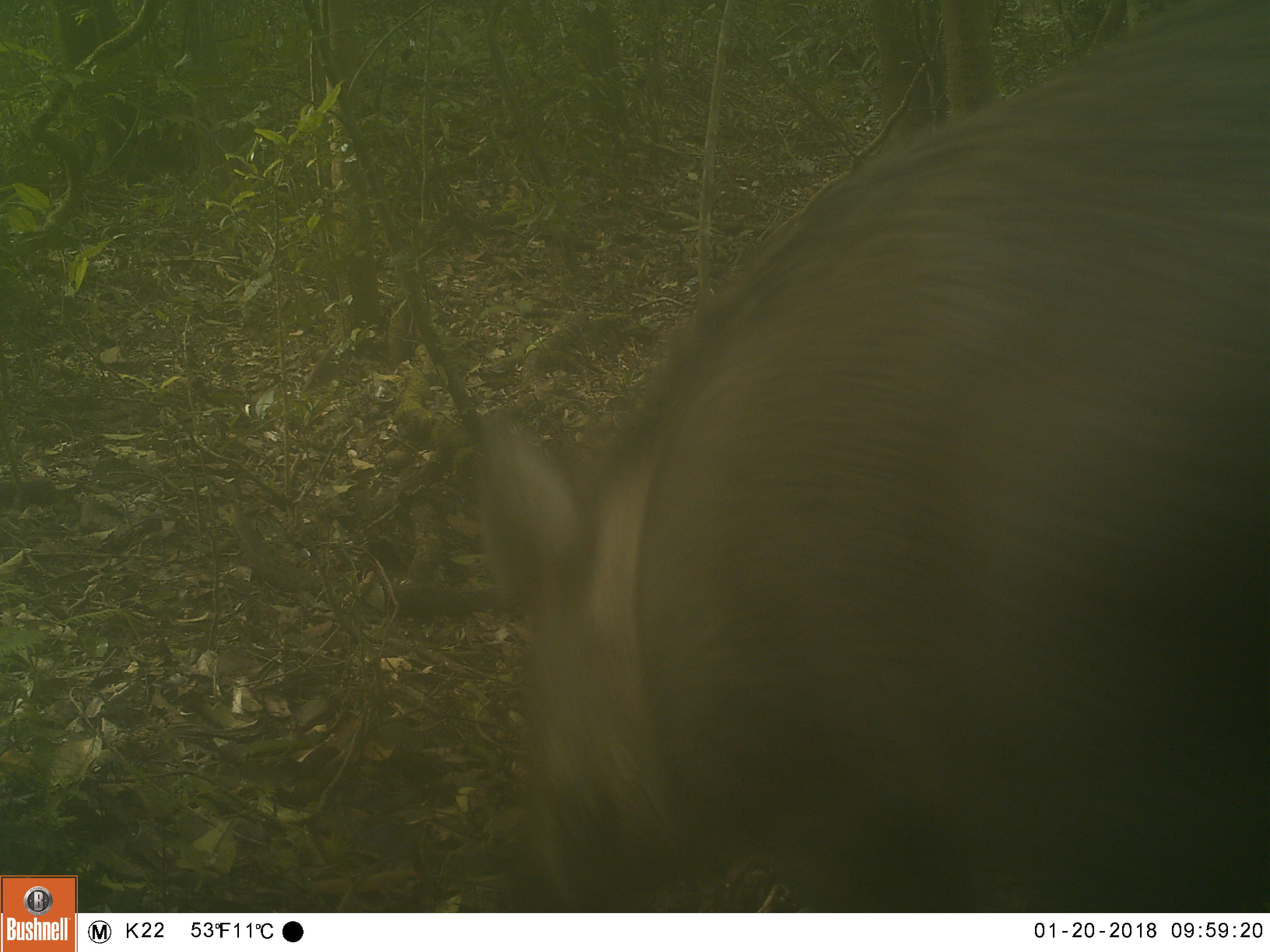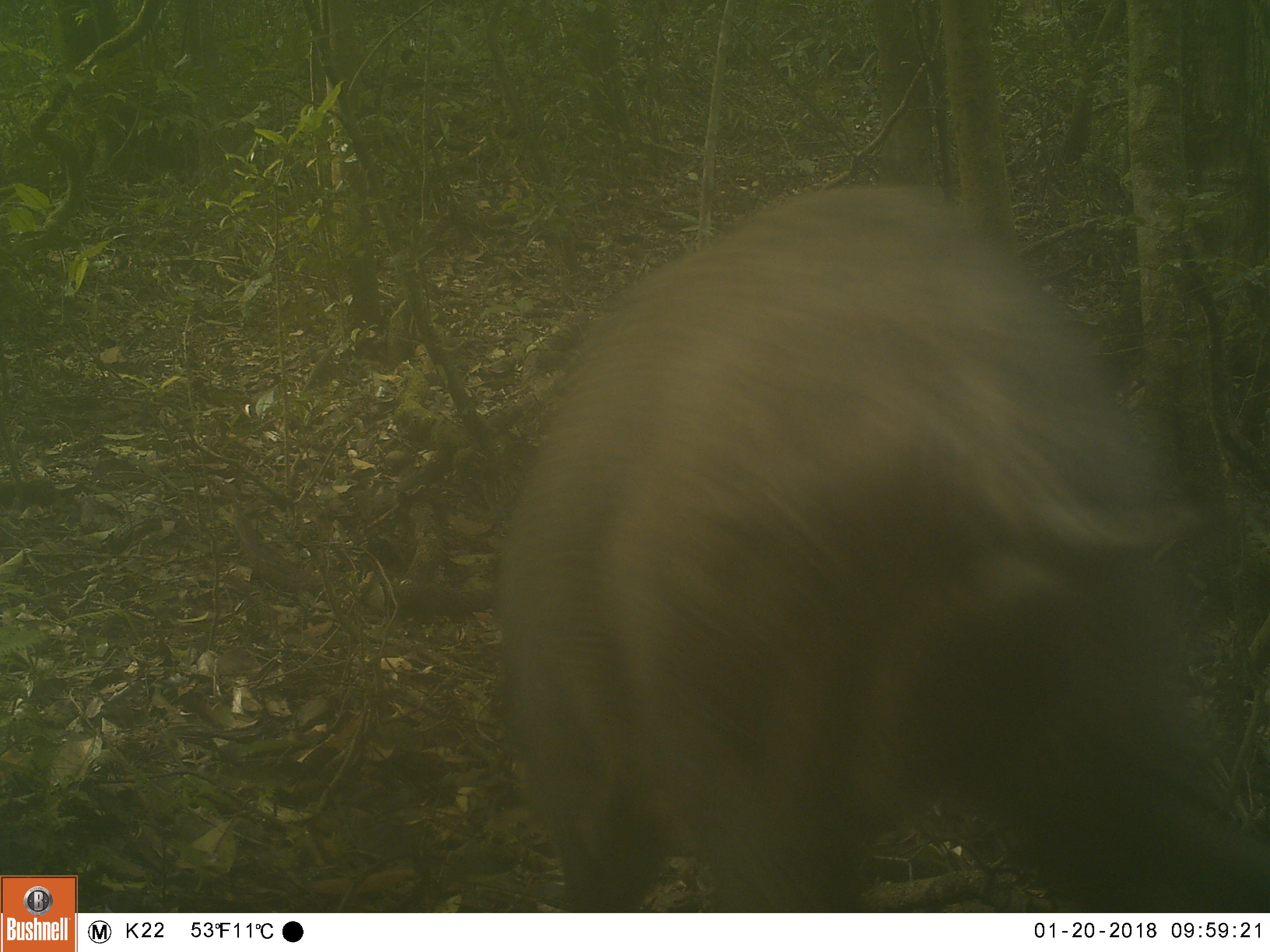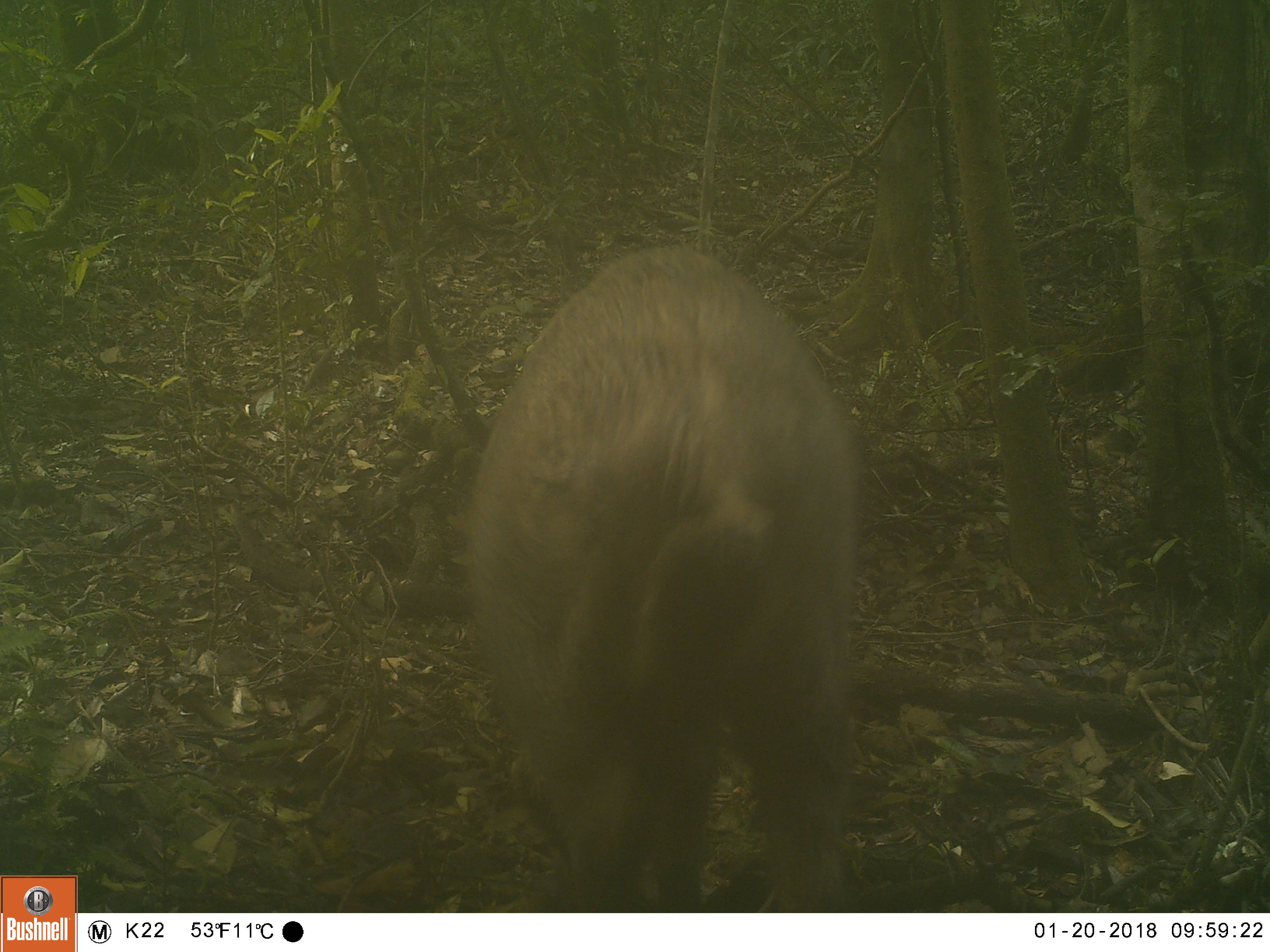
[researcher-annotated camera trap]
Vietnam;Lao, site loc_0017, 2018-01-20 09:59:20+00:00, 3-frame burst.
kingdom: Animalia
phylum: Chordata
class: Mammalia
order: Artiodactyla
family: Suidae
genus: Sus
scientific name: Sus scrofa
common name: eurasian wild pig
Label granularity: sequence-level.